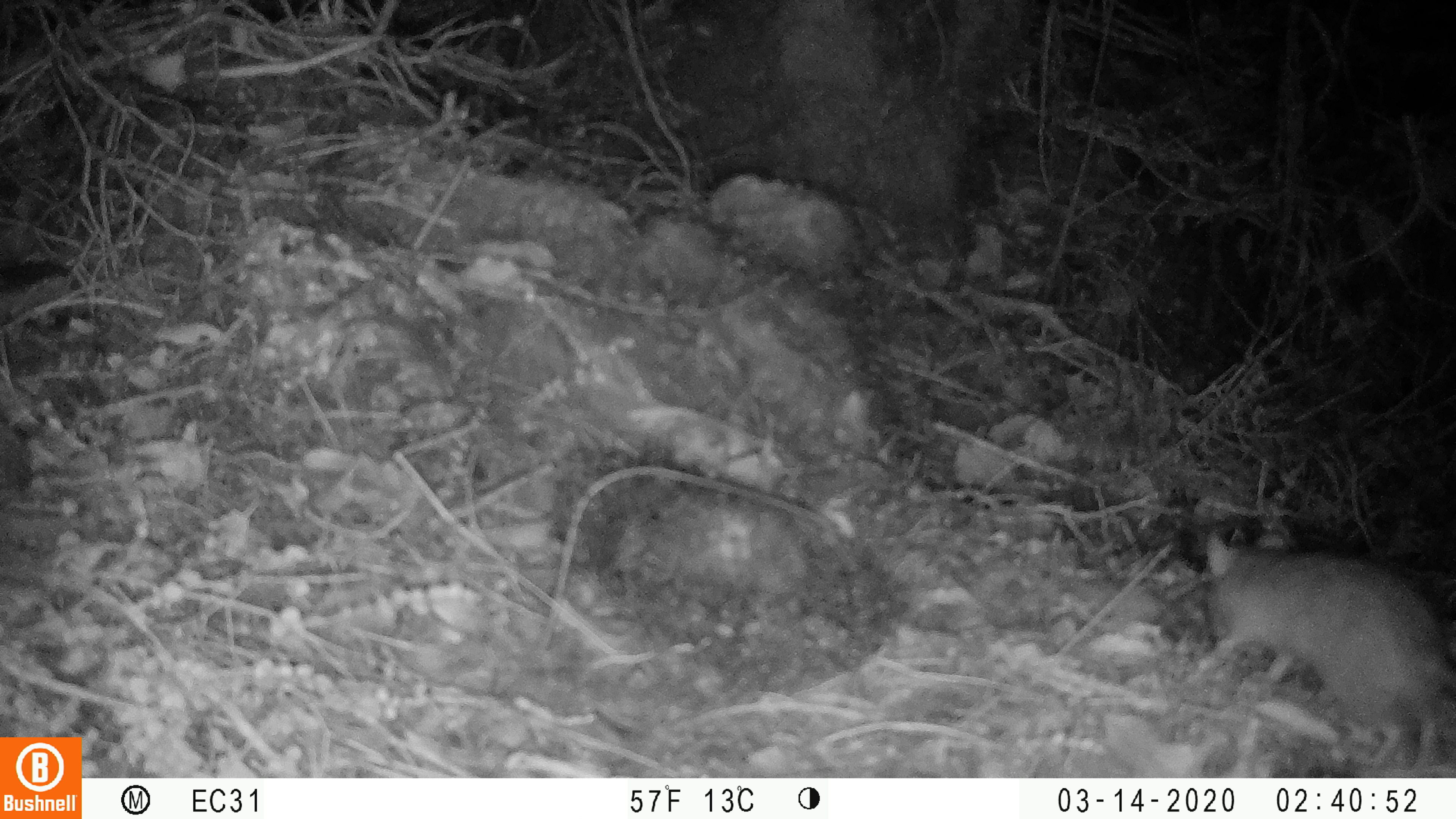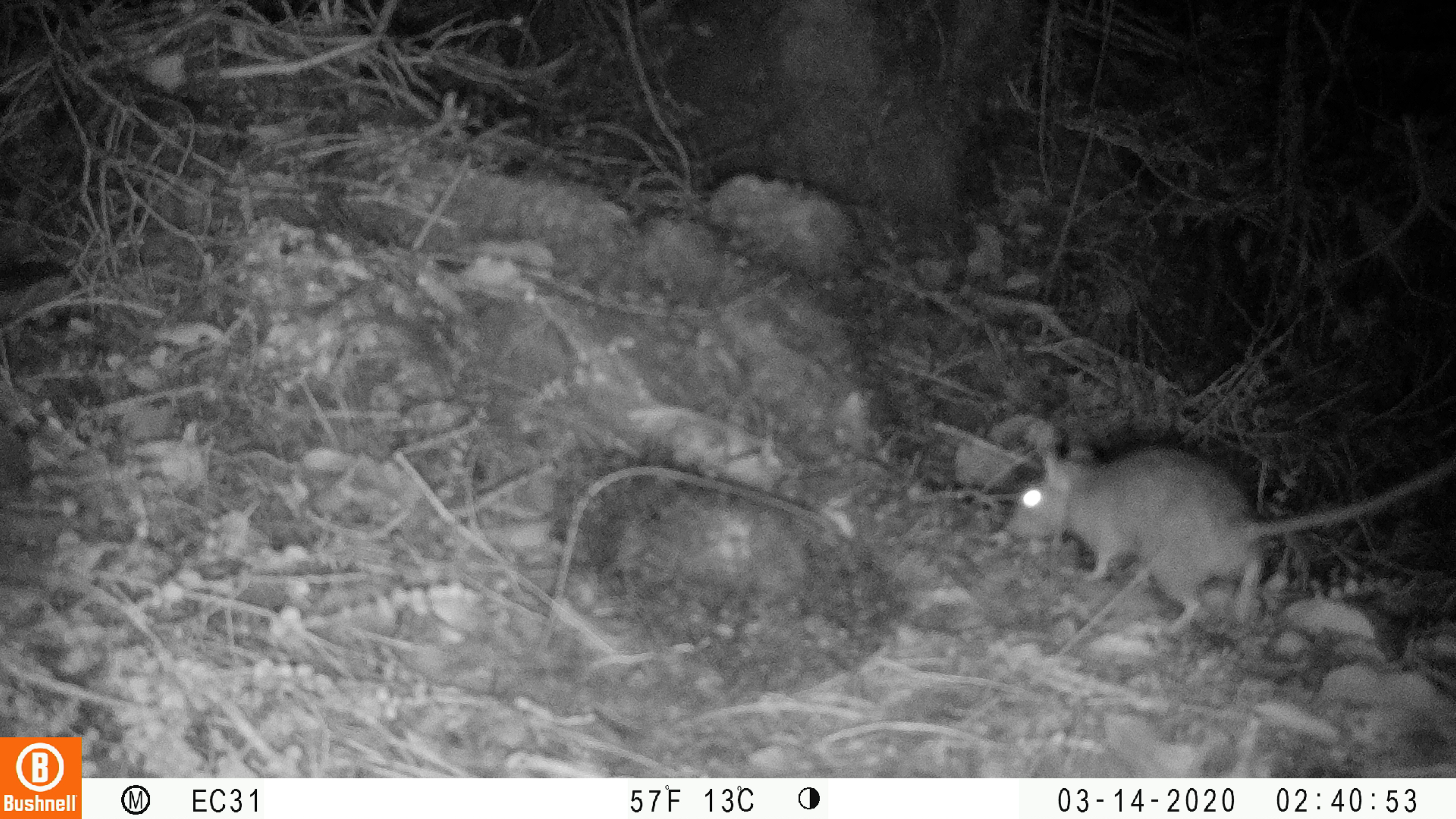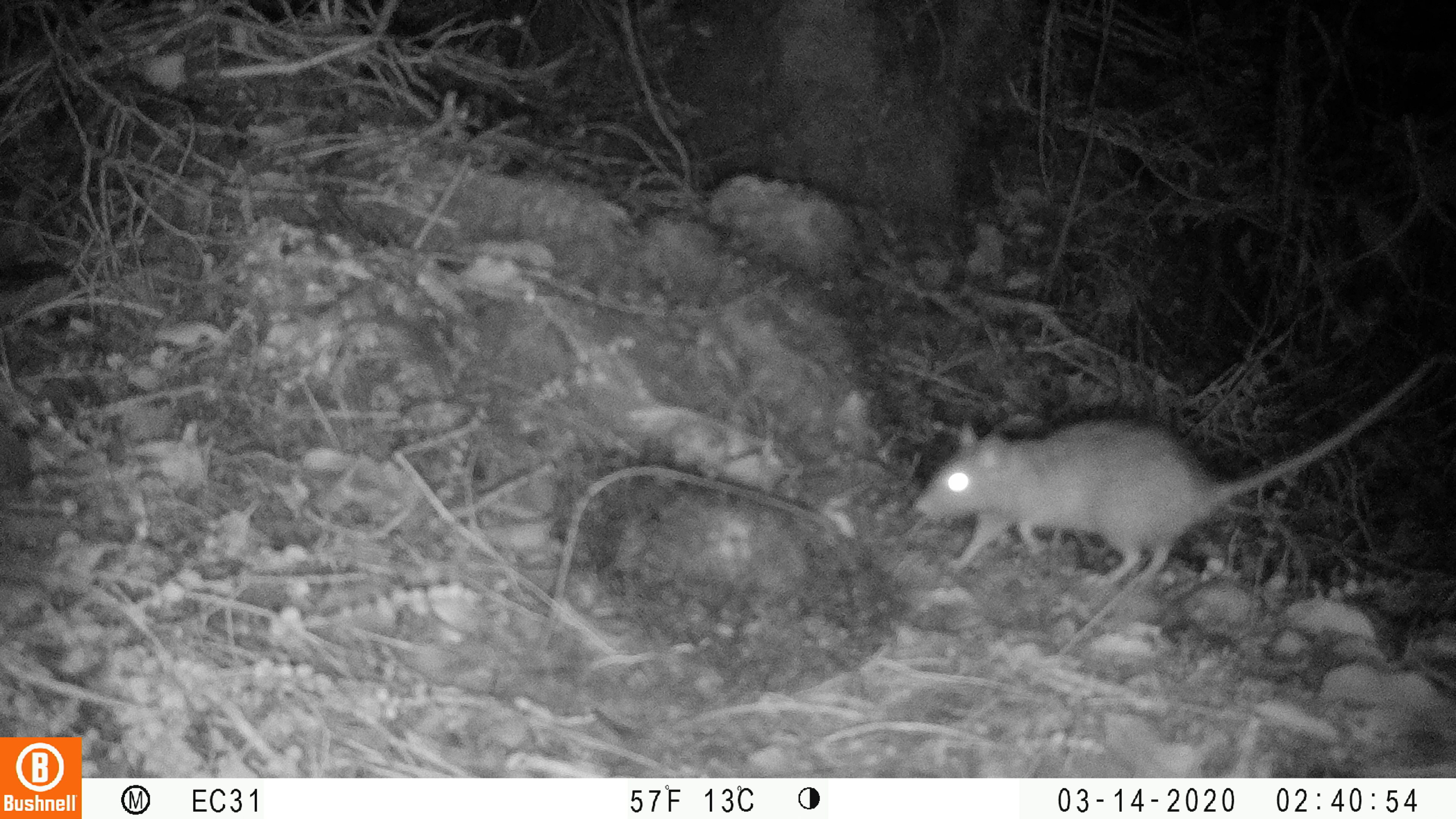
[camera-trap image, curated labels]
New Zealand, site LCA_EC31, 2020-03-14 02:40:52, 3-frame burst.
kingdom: Animalia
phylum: Chordata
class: Mammalia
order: Rodentia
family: Muridae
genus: Rattus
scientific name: Rattus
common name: rat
Rat (Rattus).